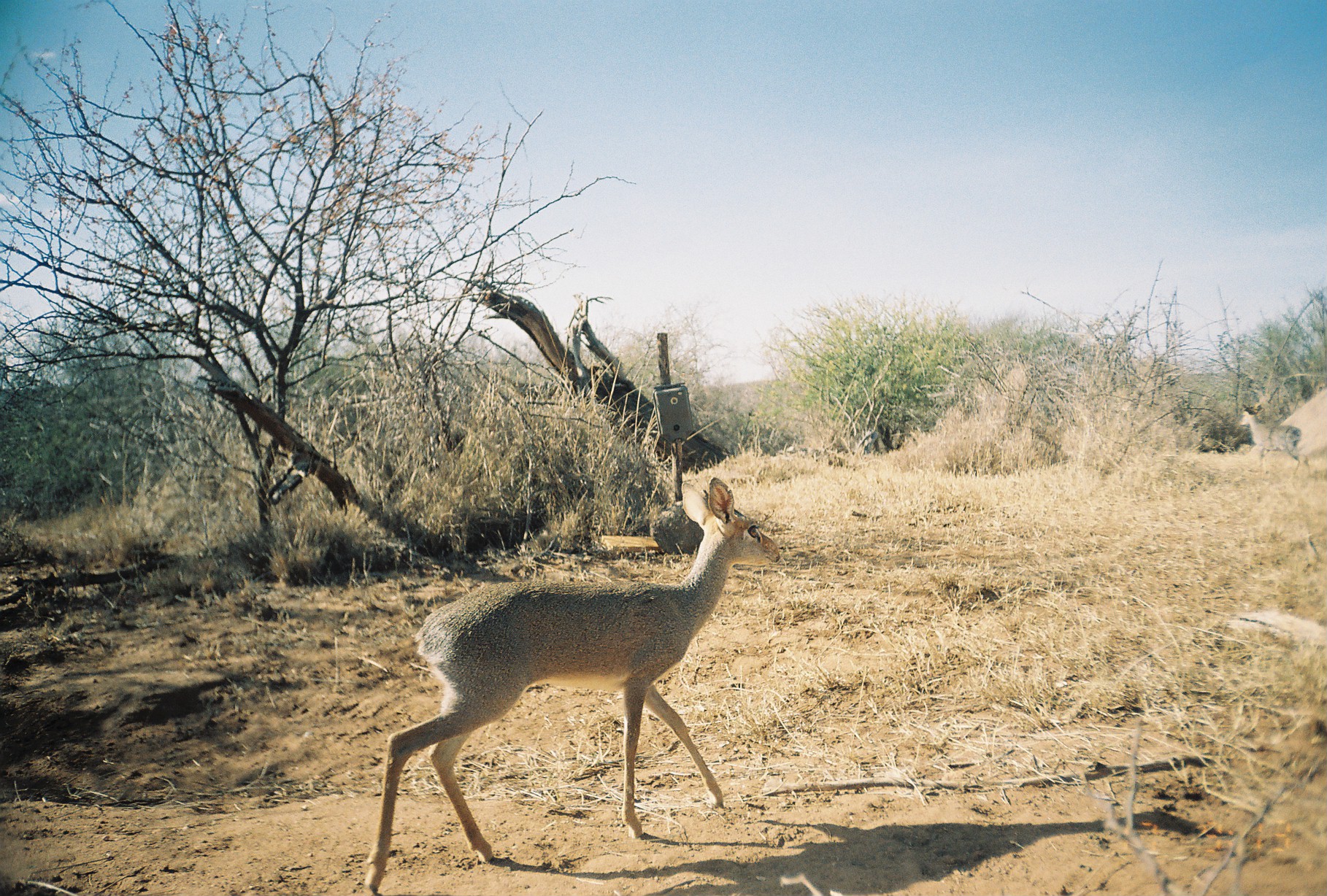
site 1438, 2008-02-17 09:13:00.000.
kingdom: Animalia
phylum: Chordata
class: Mammalia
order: Artiodactyla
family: Bovidae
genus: Madoqua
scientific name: Madoqua guentheri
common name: günther's dik-dik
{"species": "Madoqua guentheri (günther's dik-dik)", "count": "1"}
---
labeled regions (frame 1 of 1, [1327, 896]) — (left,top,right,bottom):
madoqua guentheri: (360,475,784,896); (1237,403,1312,476)